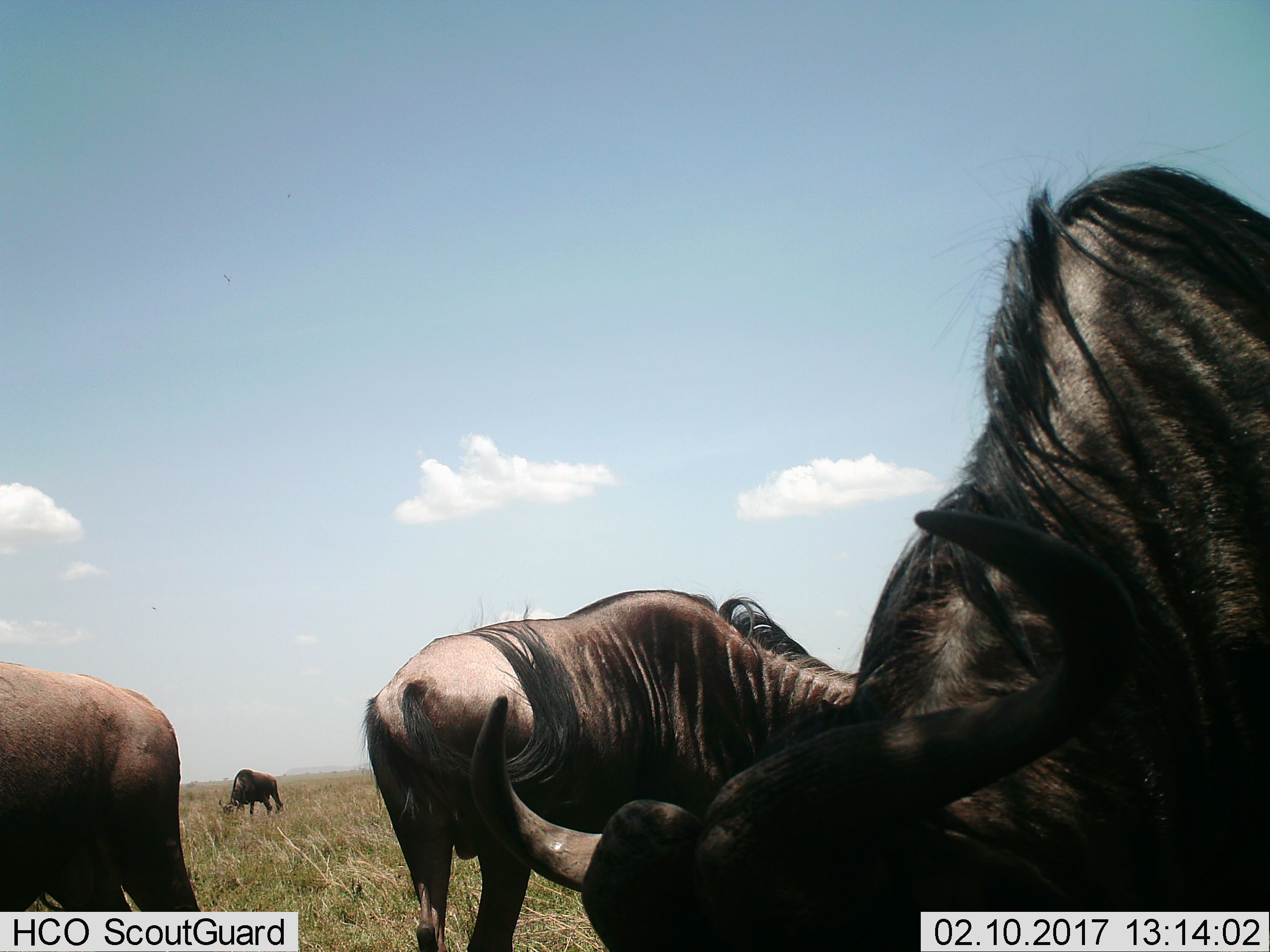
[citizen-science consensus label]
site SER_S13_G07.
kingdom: Animalia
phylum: Chordata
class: Mammalia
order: Artiodactyla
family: Bovidae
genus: Connochaetes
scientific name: Connochaetes taurinus taurinus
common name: blue wildebeest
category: wildebeestblue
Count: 4.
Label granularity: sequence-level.